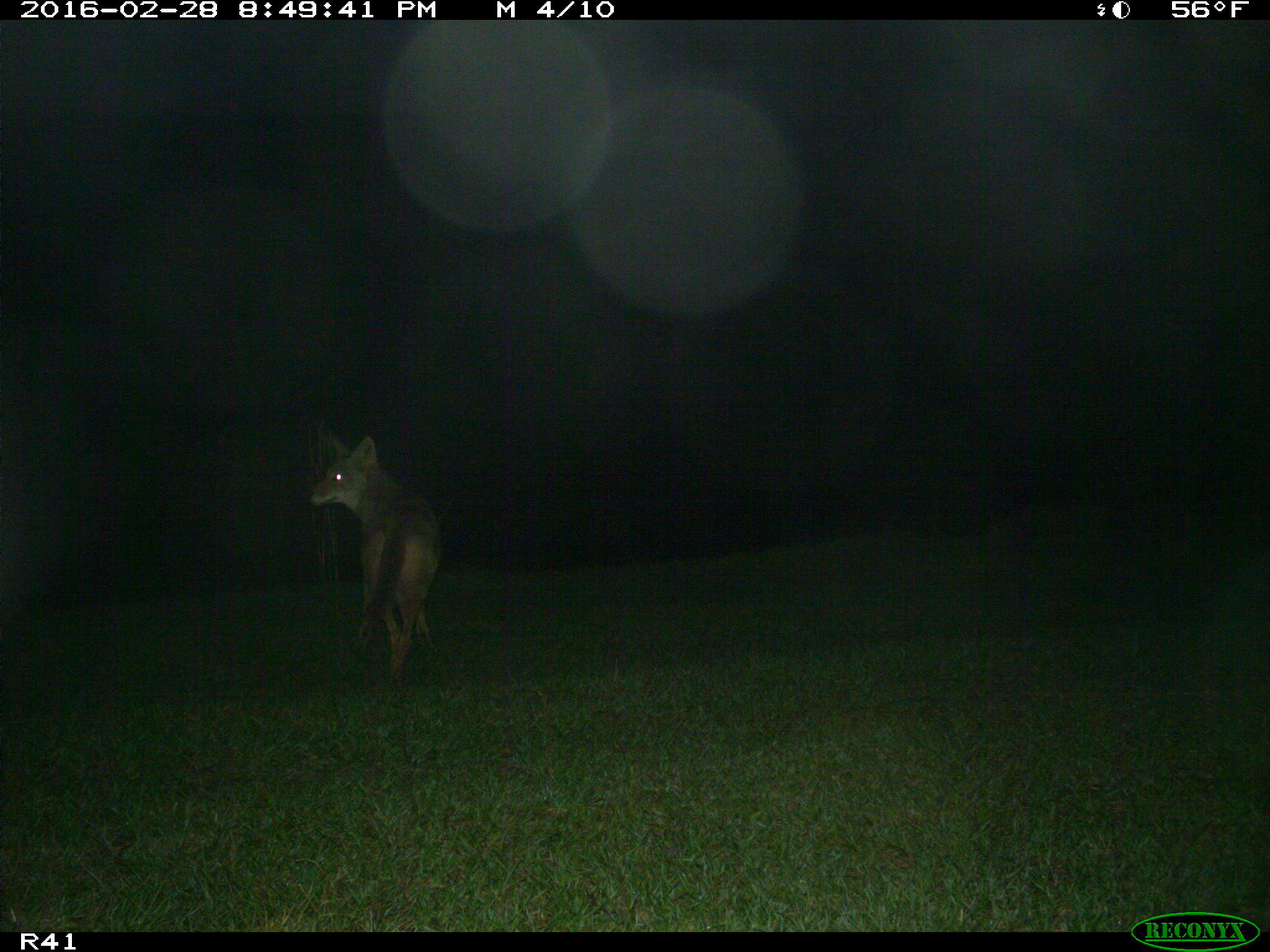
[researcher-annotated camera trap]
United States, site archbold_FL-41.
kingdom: Animalia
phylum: Chordata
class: Mammalia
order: Carnivora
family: Canidae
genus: Canis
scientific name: Canis latrans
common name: coyote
Canis latrans (coyote).